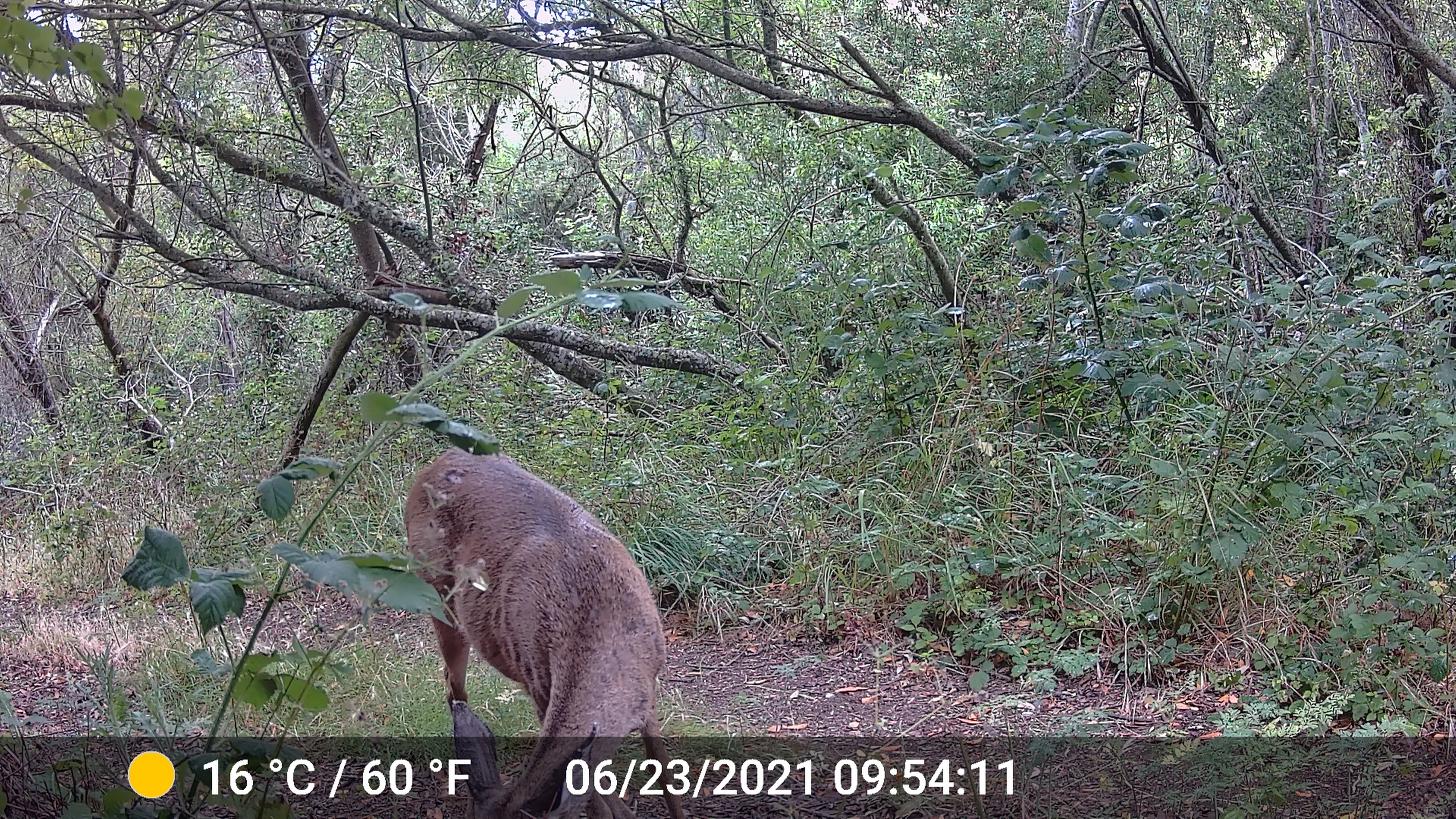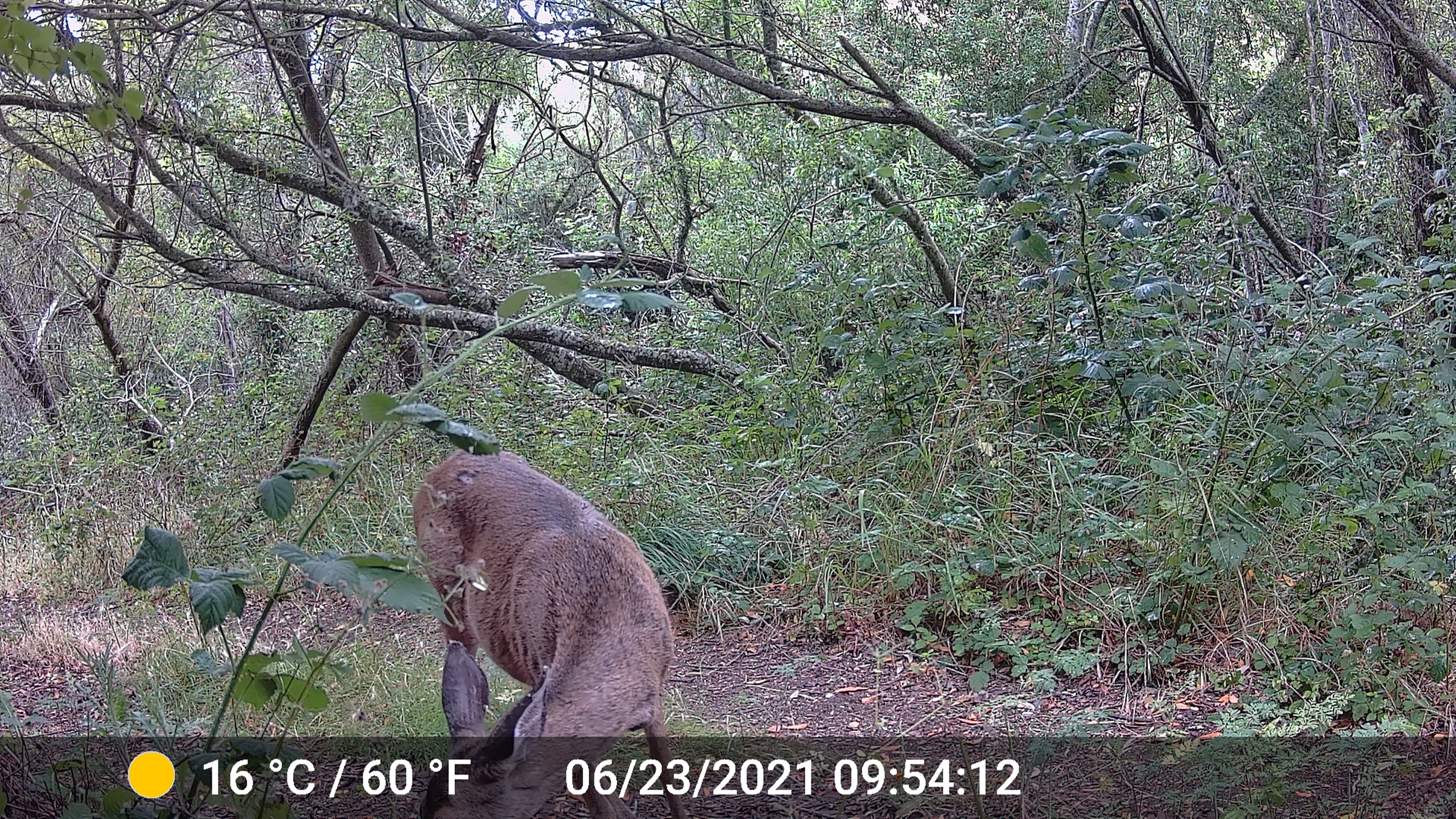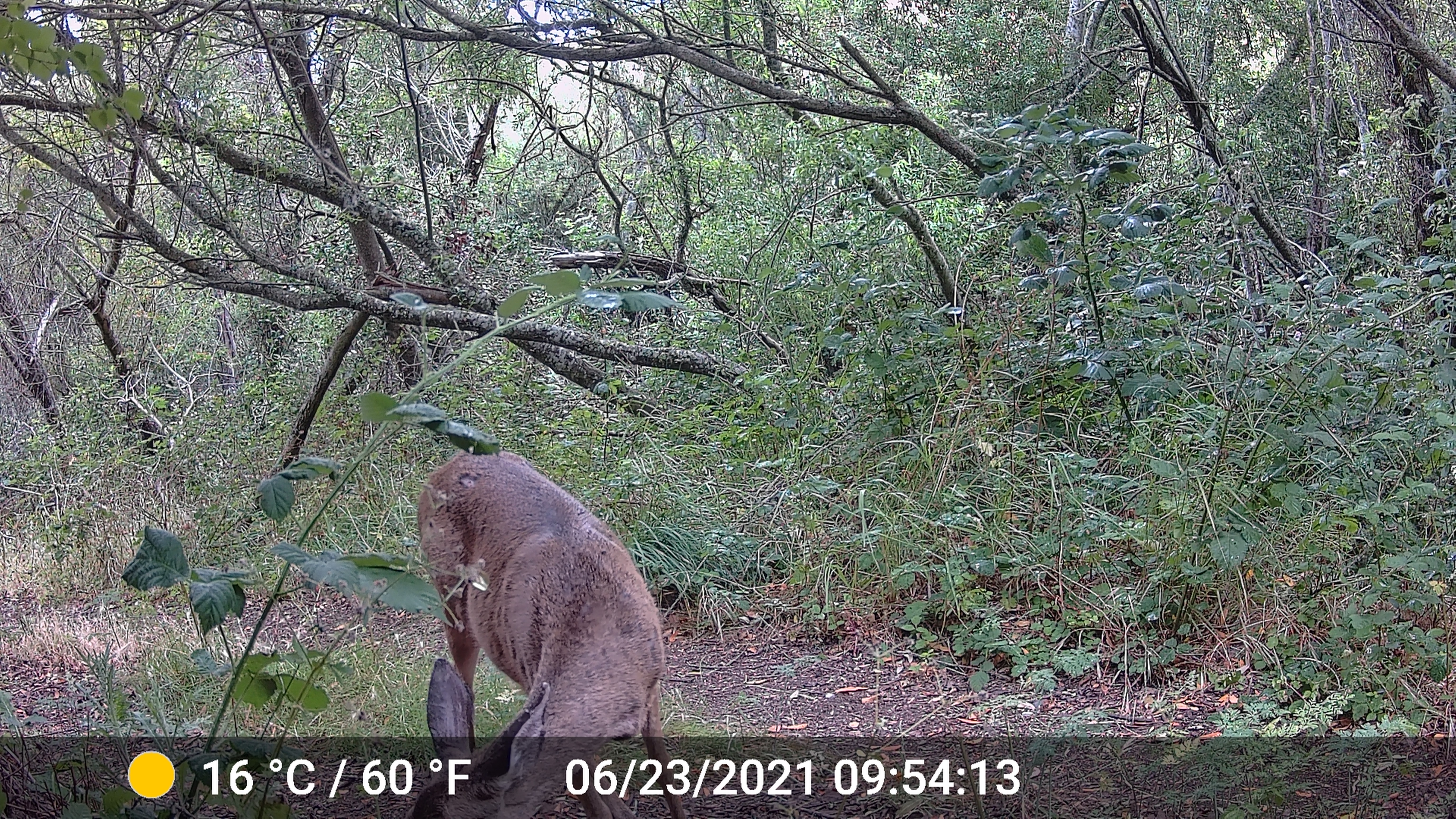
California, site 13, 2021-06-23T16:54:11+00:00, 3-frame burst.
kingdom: Animalia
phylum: Chordata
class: Mammalia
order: Artiodactyla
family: Cervidae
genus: Odocoileus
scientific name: Odocoileus hemionus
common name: mule deer